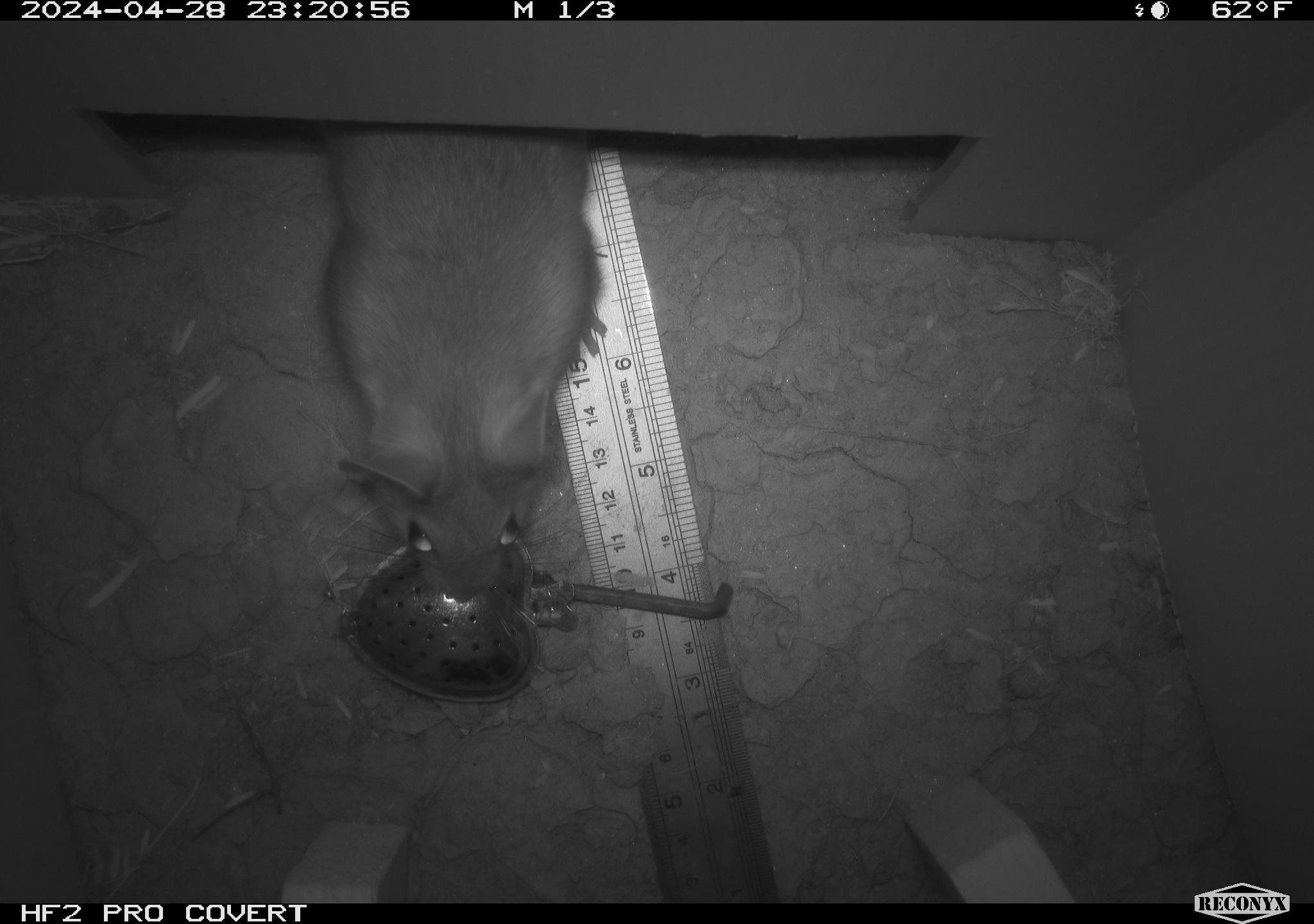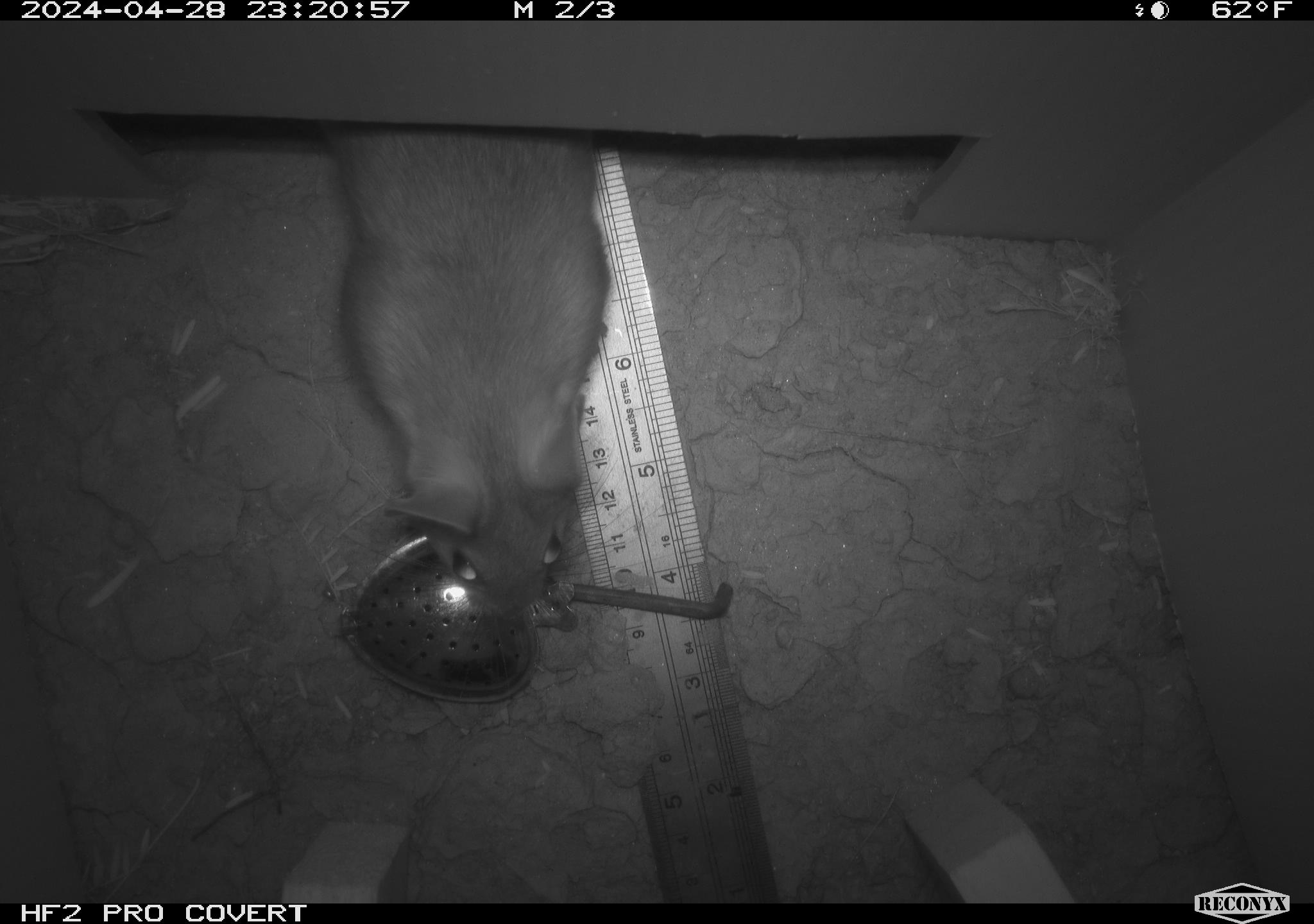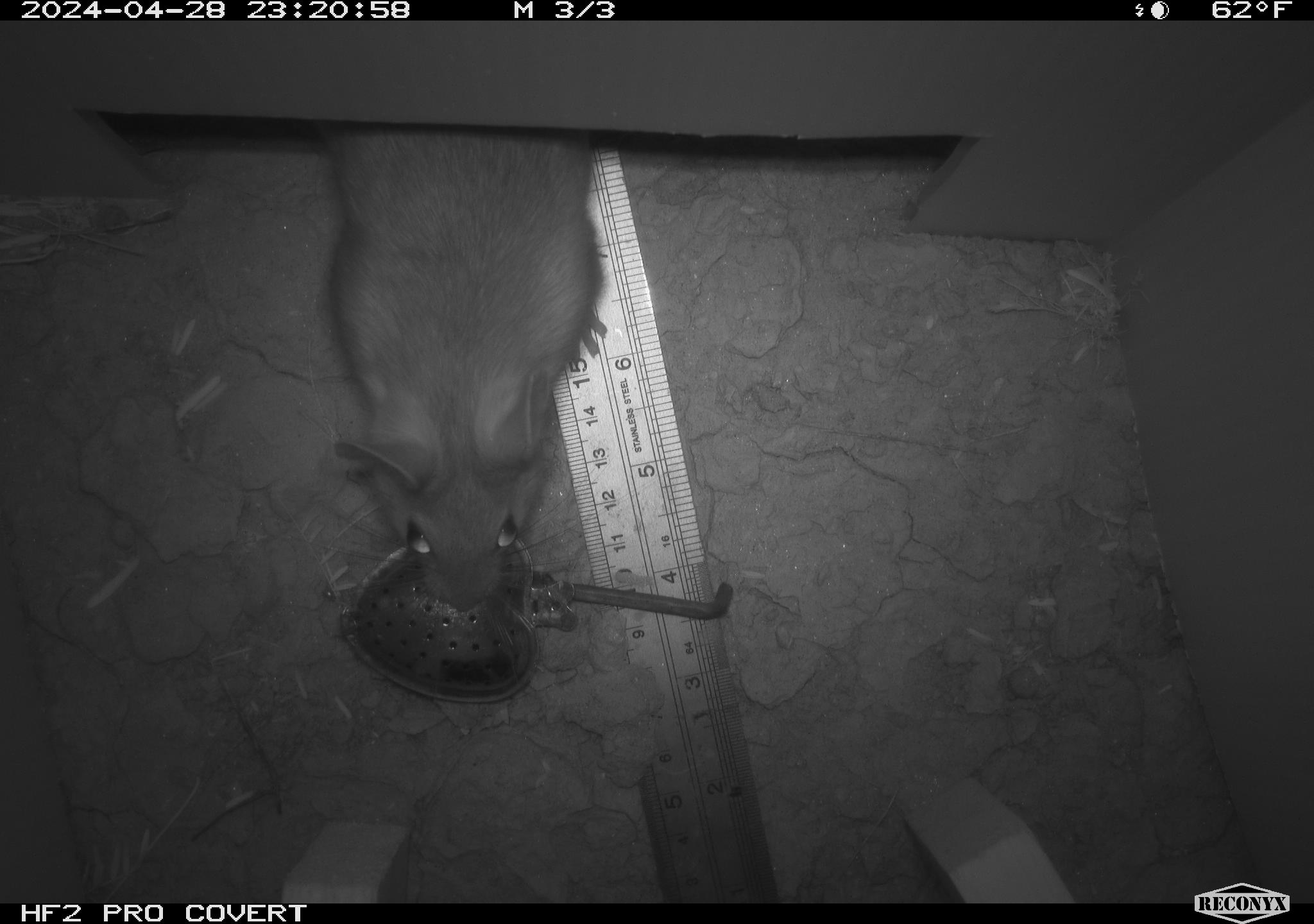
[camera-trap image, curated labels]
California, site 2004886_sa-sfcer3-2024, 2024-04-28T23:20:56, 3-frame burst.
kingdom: Animalia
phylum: Chordata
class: Mammalia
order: Rodentia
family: Cricetidae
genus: Neotoma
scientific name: Neotoma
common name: pack rat or woodrat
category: neotoma species